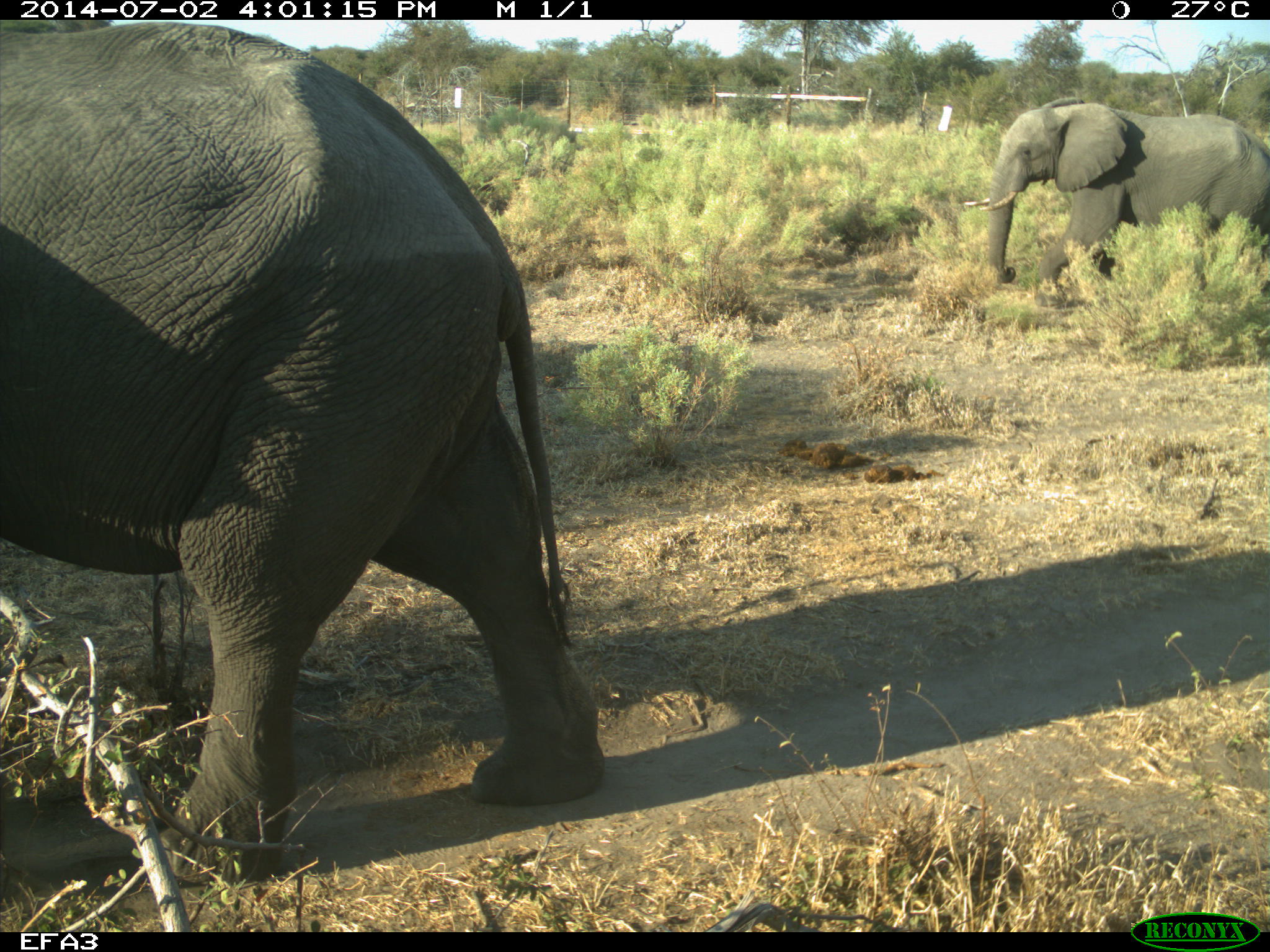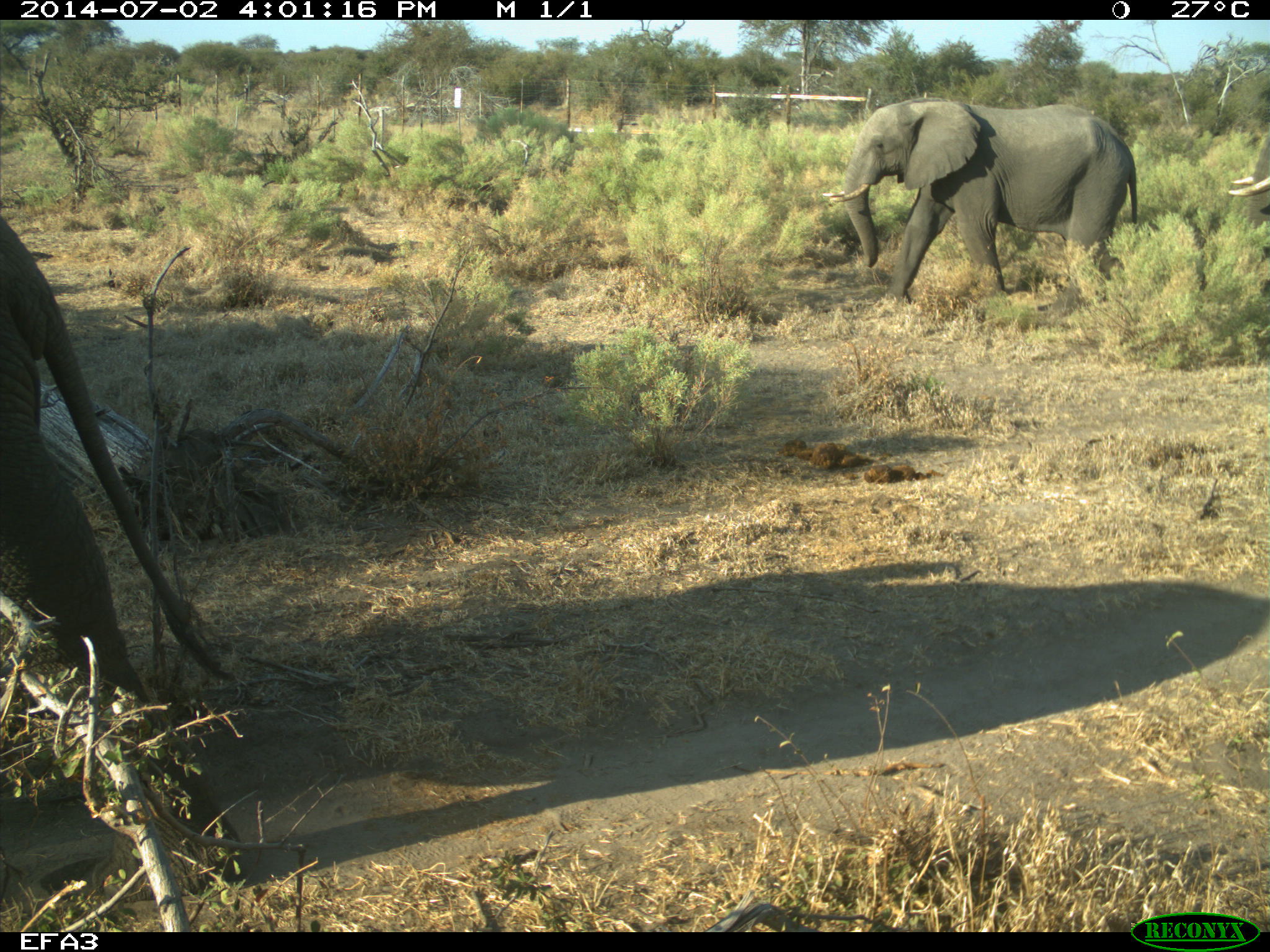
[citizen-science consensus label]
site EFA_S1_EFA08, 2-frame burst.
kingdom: Animalia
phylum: Chordata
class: Mammalia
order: Proboscidea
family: Elephantidae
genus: Loxodonta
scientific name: Loxodonta africana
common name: african bush elephant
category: elephant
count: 3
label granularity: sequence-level